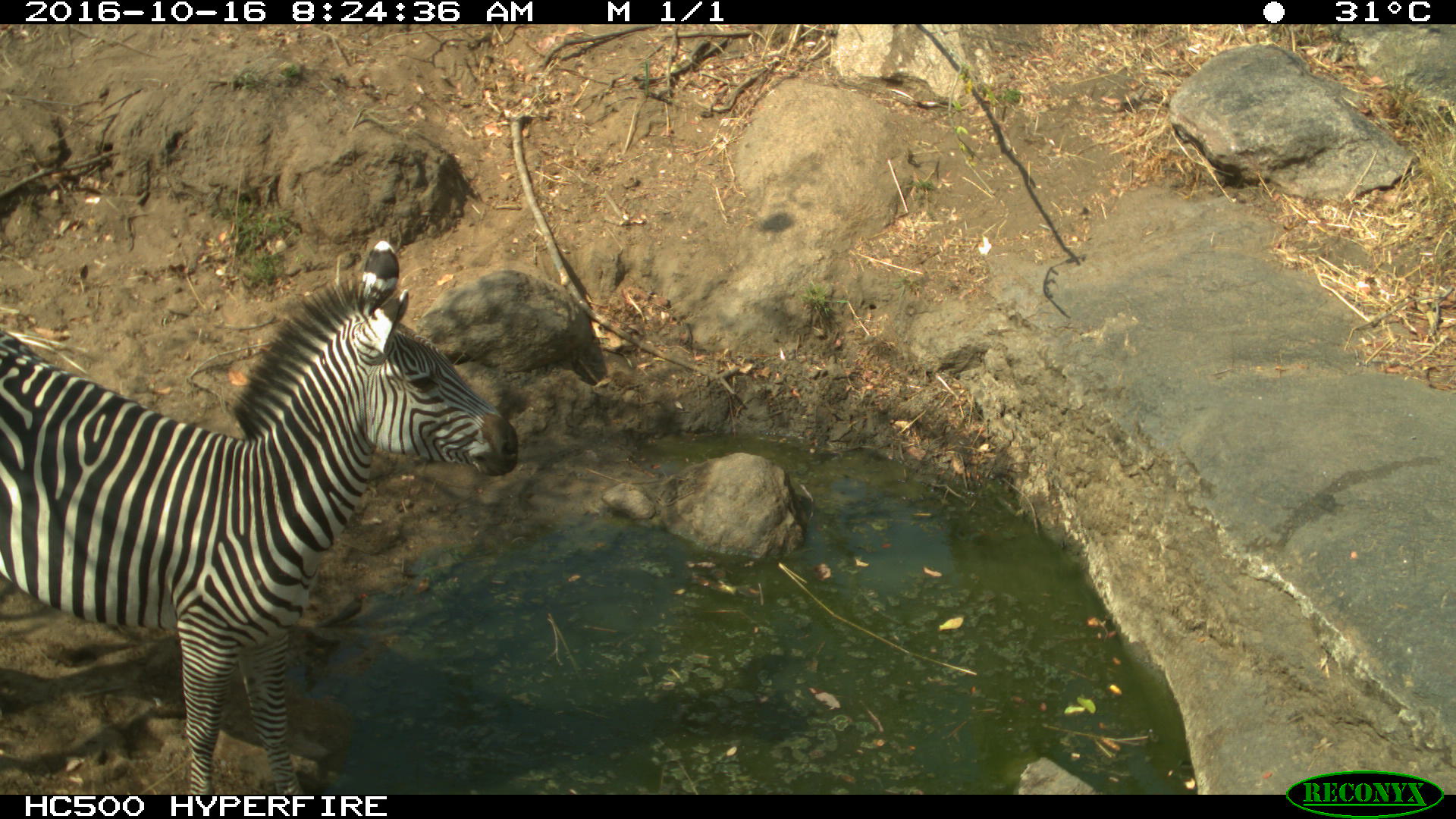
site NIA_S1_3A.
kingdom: Animalia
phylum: Chordata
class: Mammalia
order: Perissodactyla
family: Equidae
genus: Equus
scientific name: Equus quagga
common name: plains zebra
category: zebraplains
Zebraplains (plains zebra) (Equus quagga), count 1. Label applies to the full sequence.